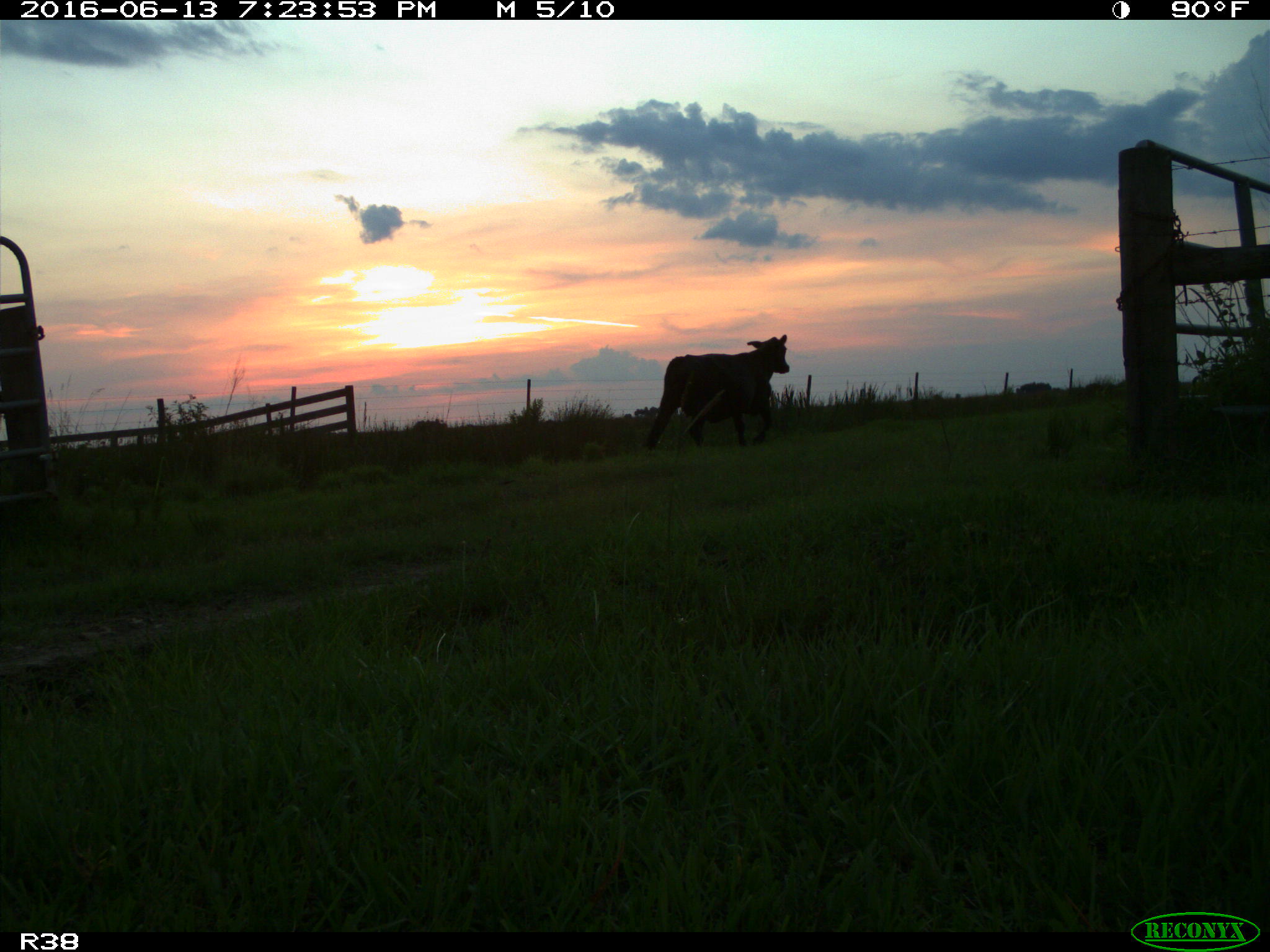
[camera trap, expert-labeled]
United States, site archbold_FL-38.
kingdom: Animalia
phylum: Chordata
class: Mammalia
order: Artiodactyla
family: Bovidae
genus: Bos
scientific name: Bos taurus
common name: domestic cow